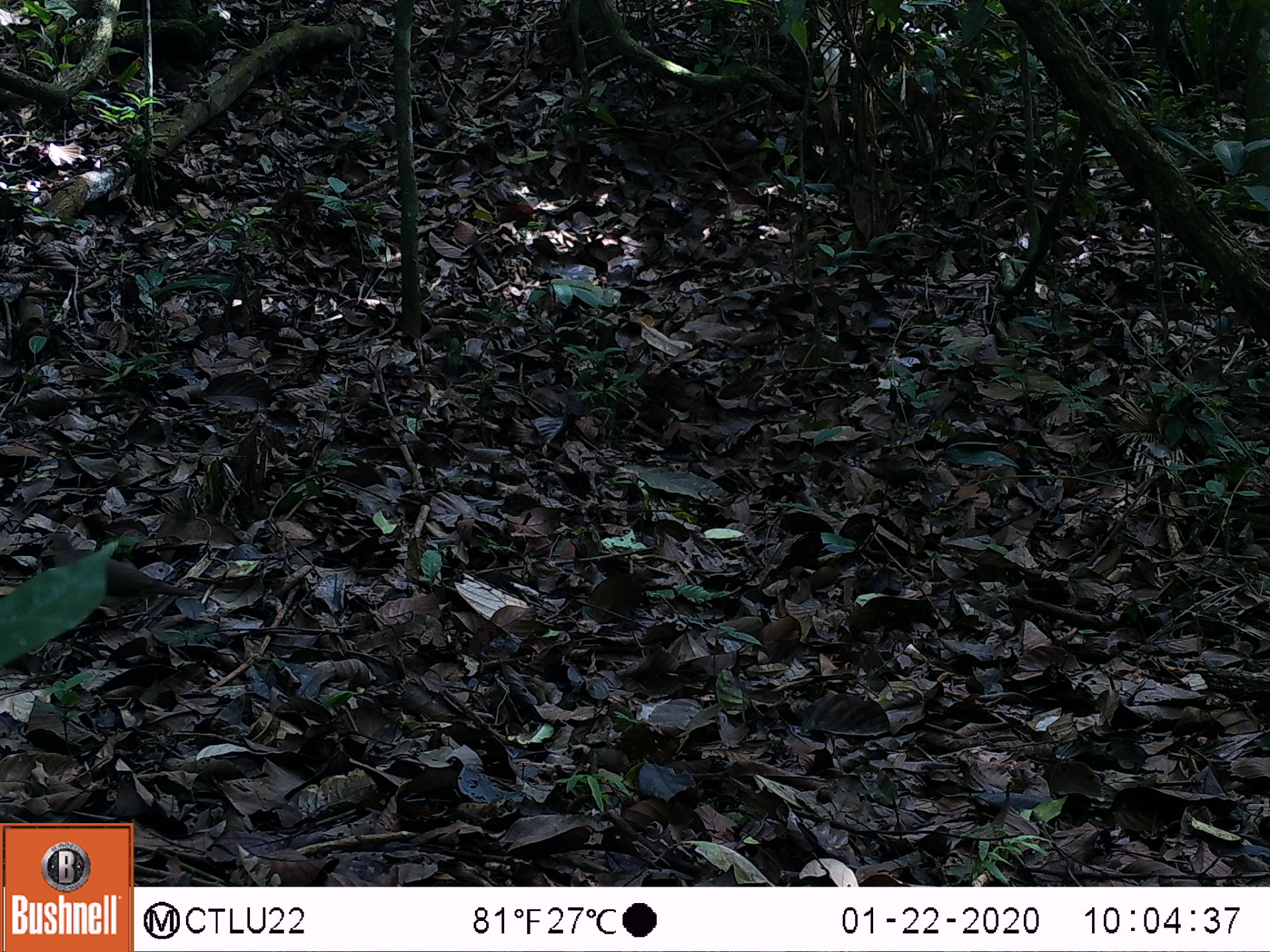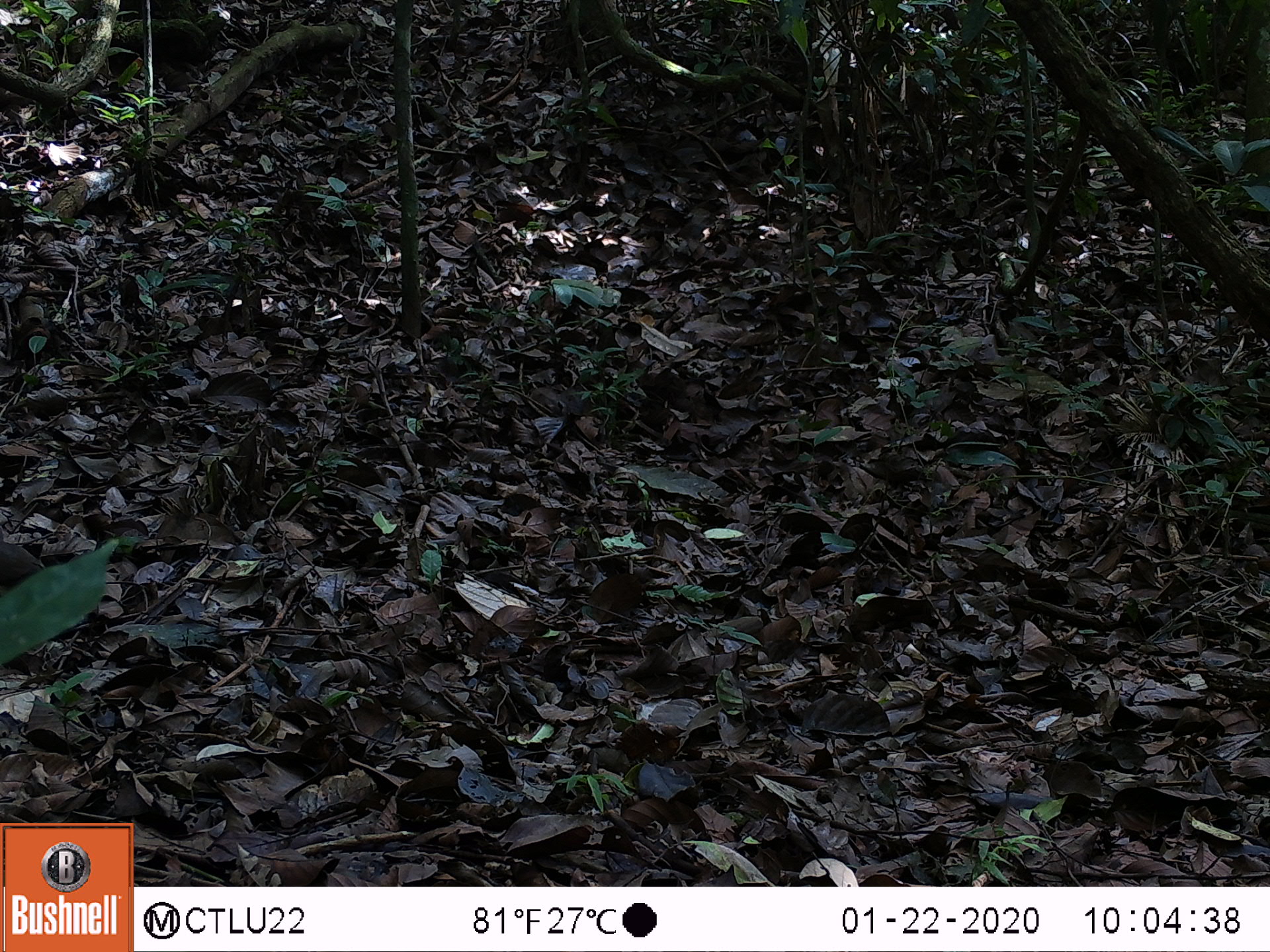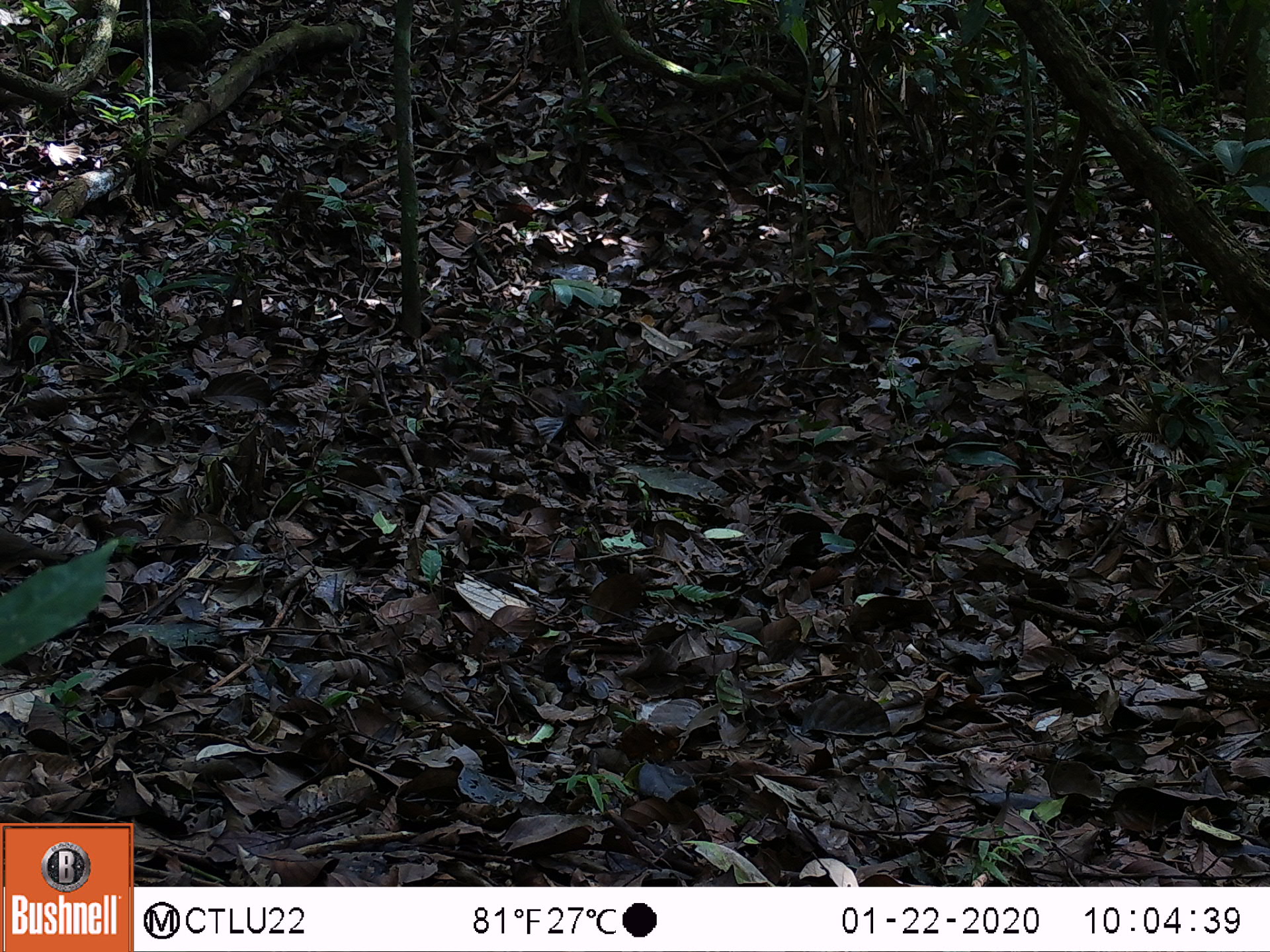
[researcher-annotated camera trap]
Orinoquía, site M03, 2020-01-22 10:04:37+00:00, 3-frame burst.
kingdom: Animalia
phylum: Chordata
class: Aves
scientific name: Aves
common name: bird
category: unknown bird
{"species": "unknown bird (bird) (Aves)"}